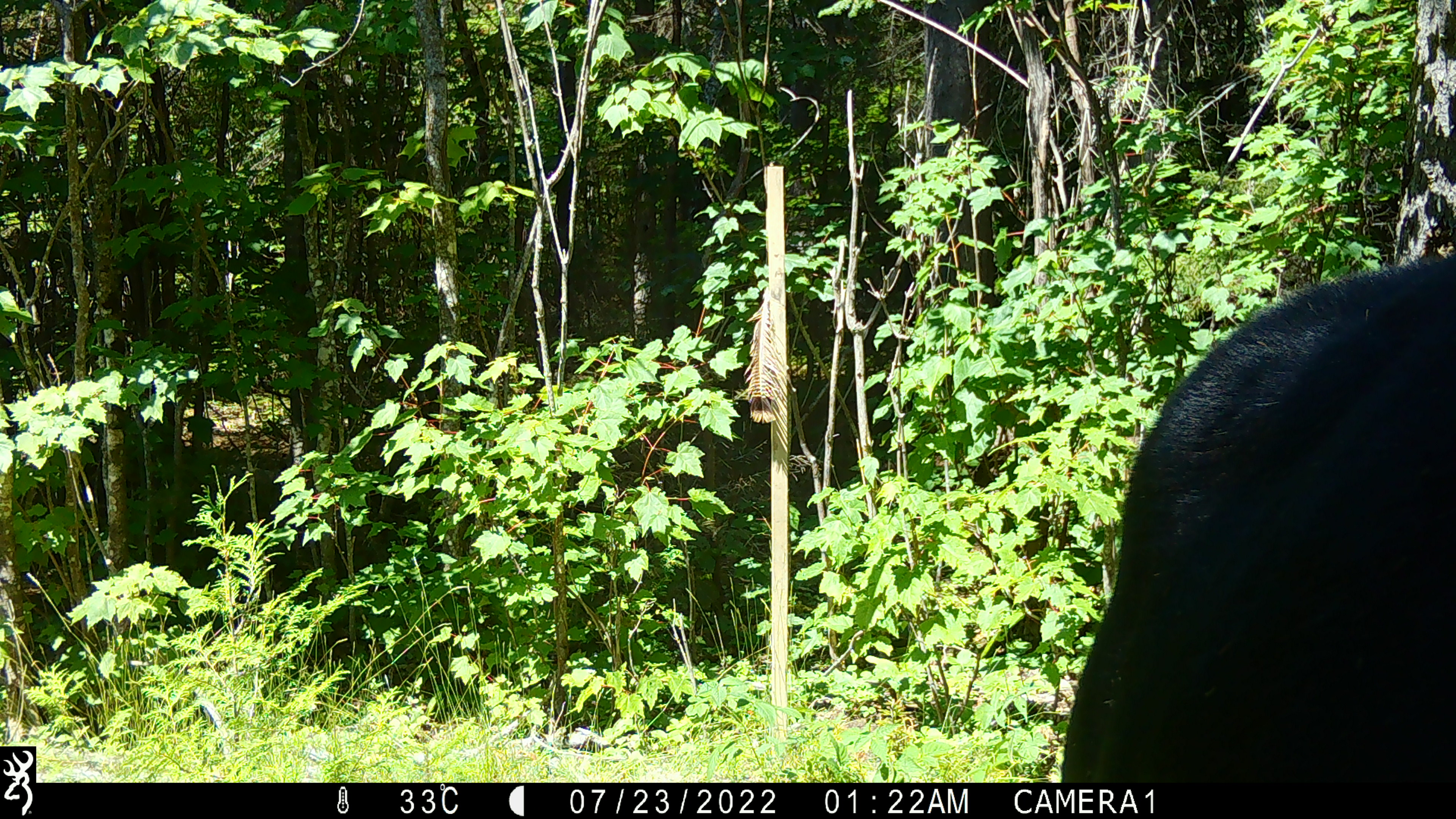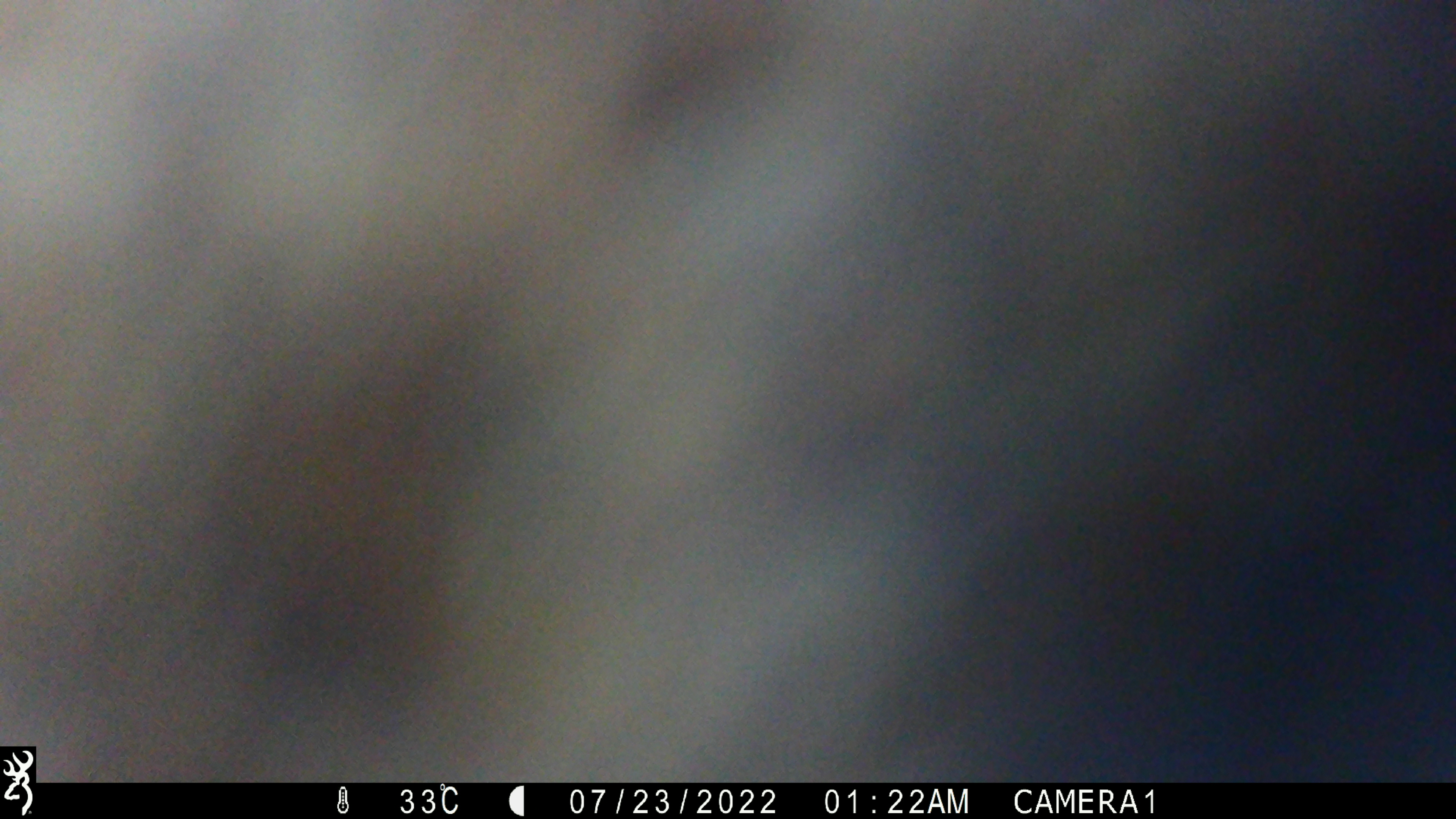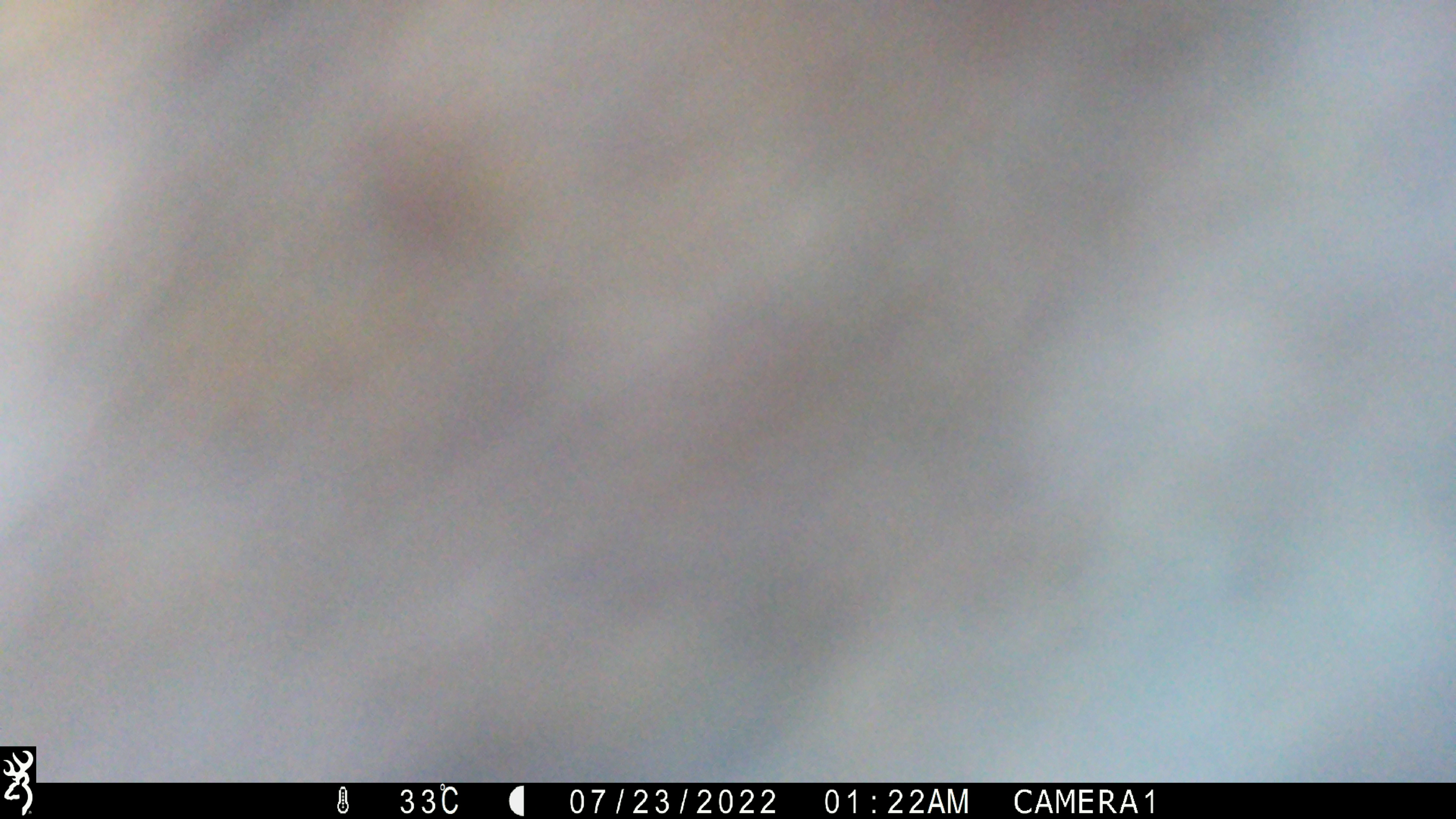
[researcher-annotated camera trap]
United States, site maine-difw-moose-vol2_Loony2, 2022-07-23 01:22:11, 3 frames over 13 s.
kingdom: Animalia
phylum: Chordata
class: Mammalia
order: Artiodactyla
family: Cervidae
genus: Alces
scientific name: Alces alces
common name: moose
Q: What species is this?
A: Moose (Alces alces).